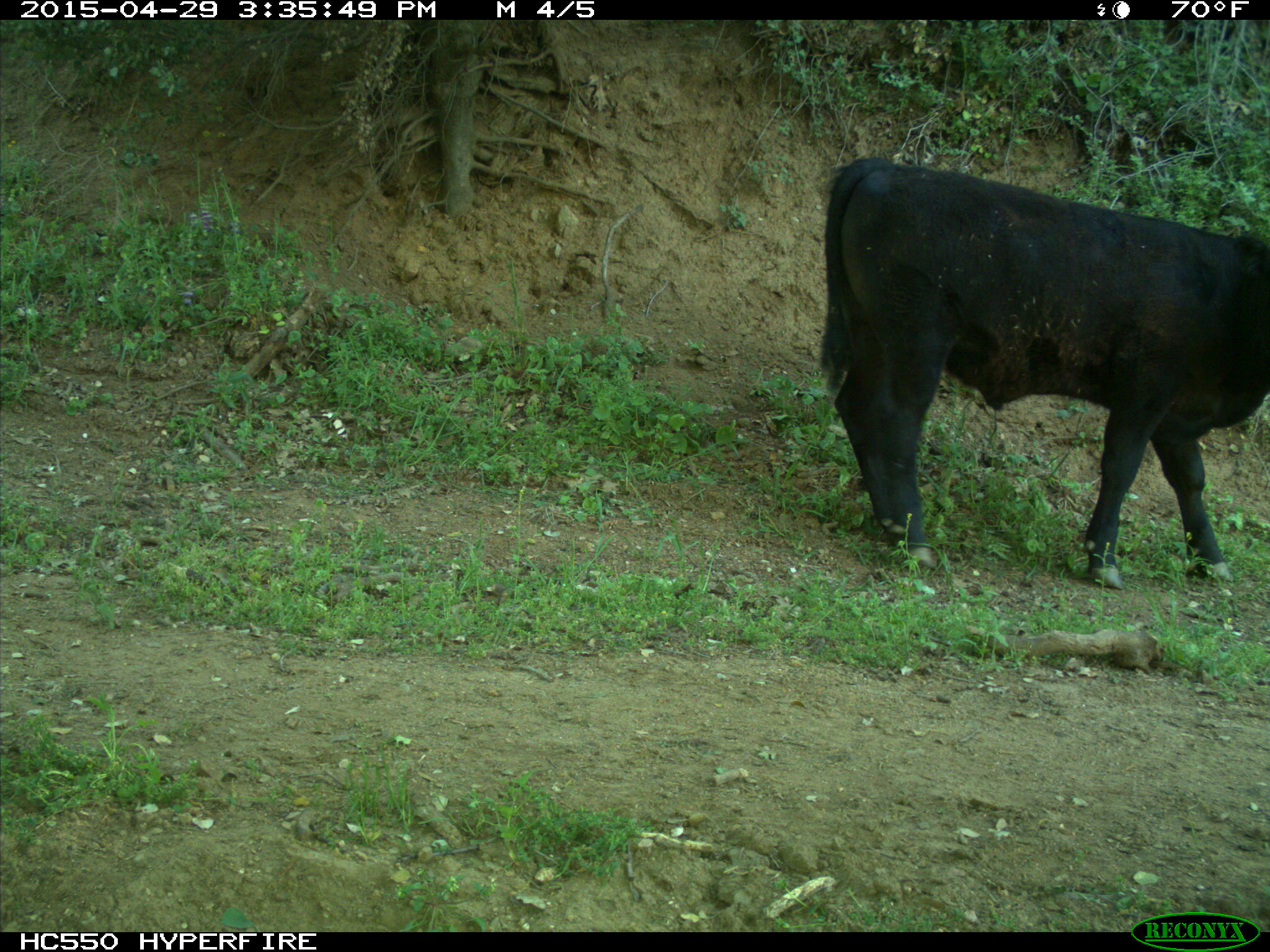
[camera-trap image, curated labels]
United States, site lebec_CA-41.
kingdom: Animalia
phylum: Chordata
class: Mammalia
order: Artiodactyla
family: Bovidae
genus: Bos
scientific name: Bos taurus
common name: domestic cow